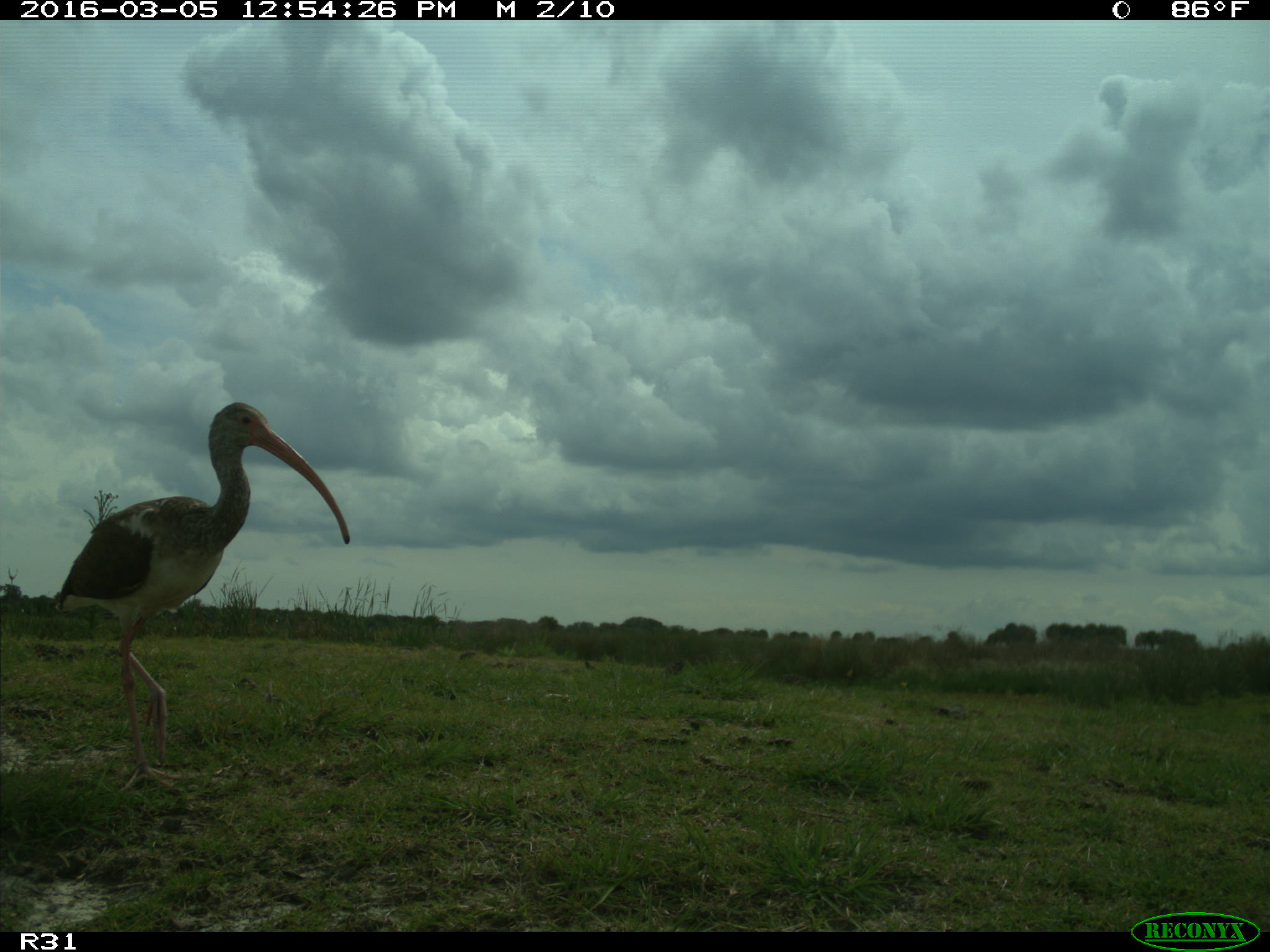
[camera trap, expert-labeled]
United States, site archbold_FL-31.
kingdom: Animalia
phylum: Chordata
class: Aves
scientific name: Aves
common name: birds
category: unidentified bird